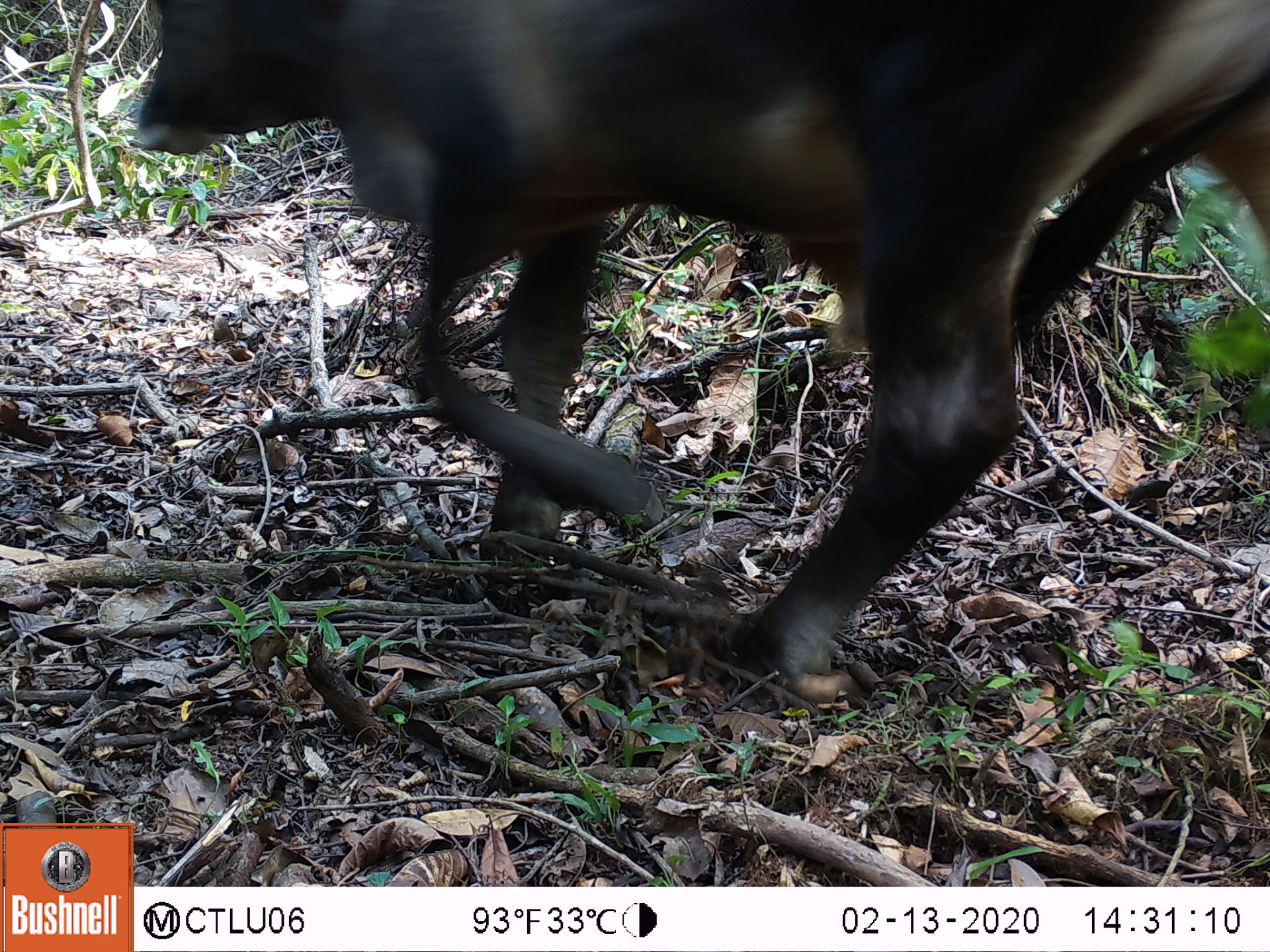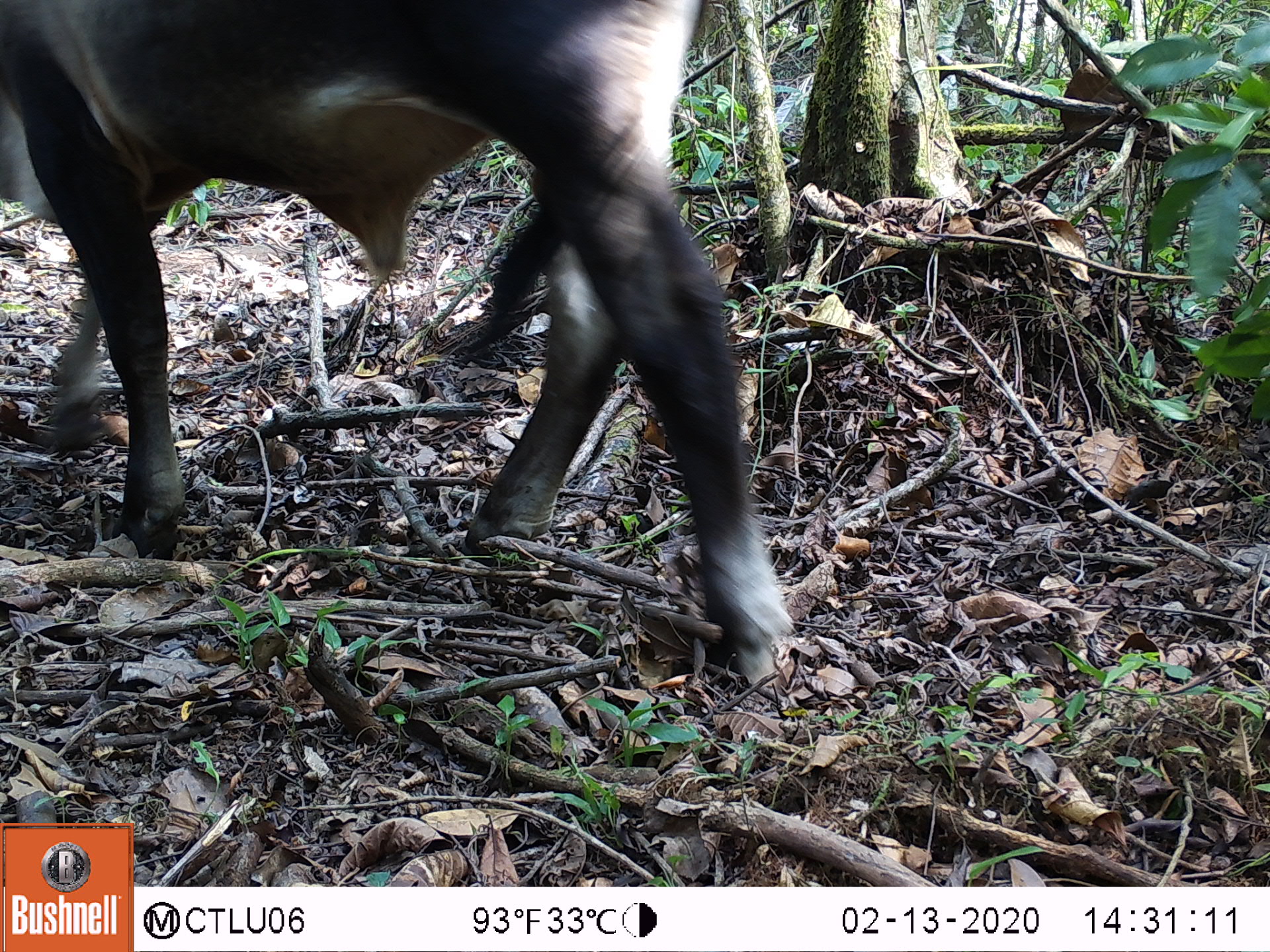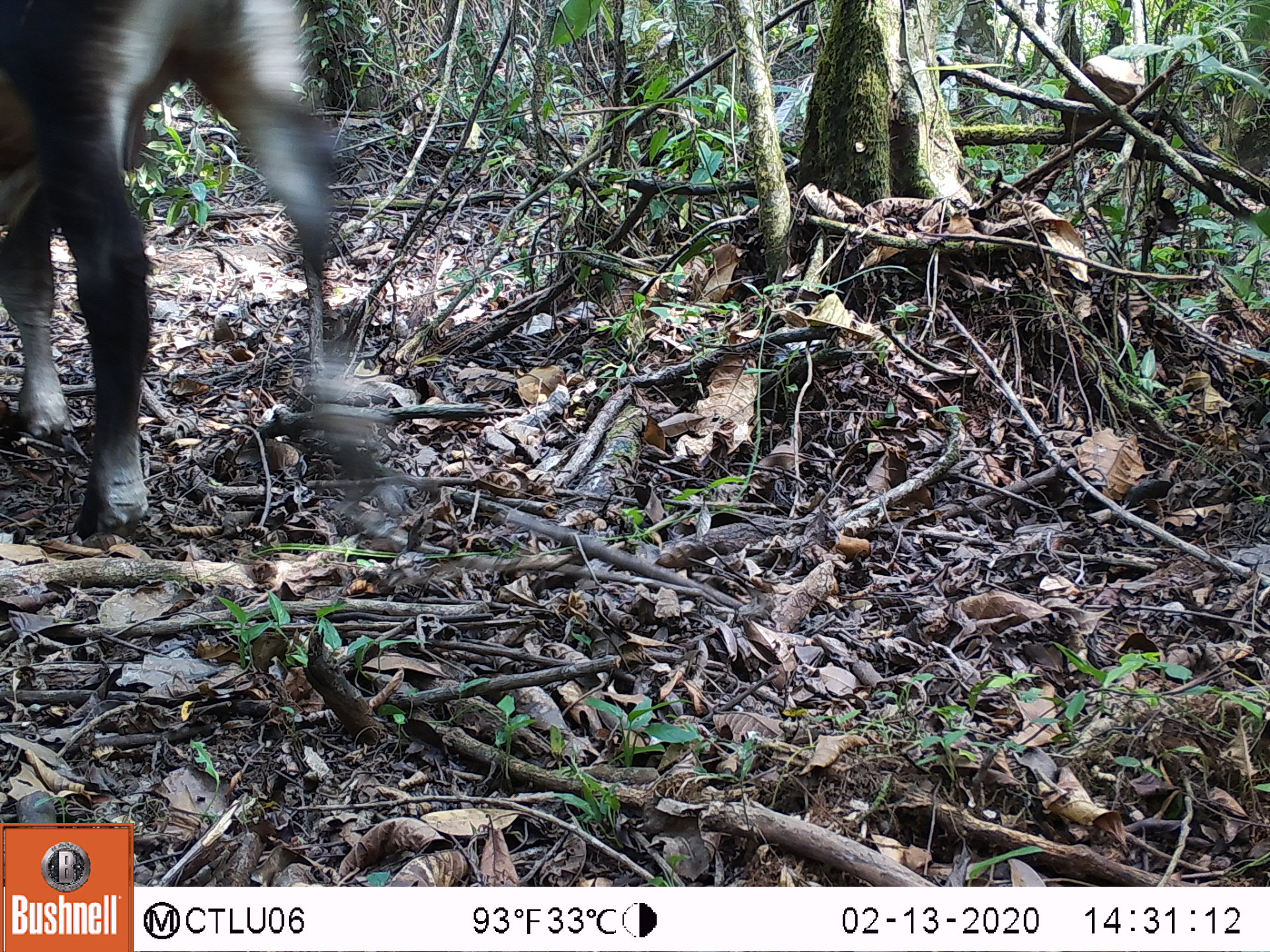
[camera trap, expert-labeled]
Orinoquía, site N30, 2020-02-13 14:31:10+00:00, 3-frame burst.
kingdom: Animalia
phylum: Chordata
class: Mammalia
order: Artiodactyla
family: Bovidae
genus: Bos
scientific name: Bos taurus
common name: cow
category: cattle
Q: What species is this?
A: Cattle (cow) (Bos taurus).